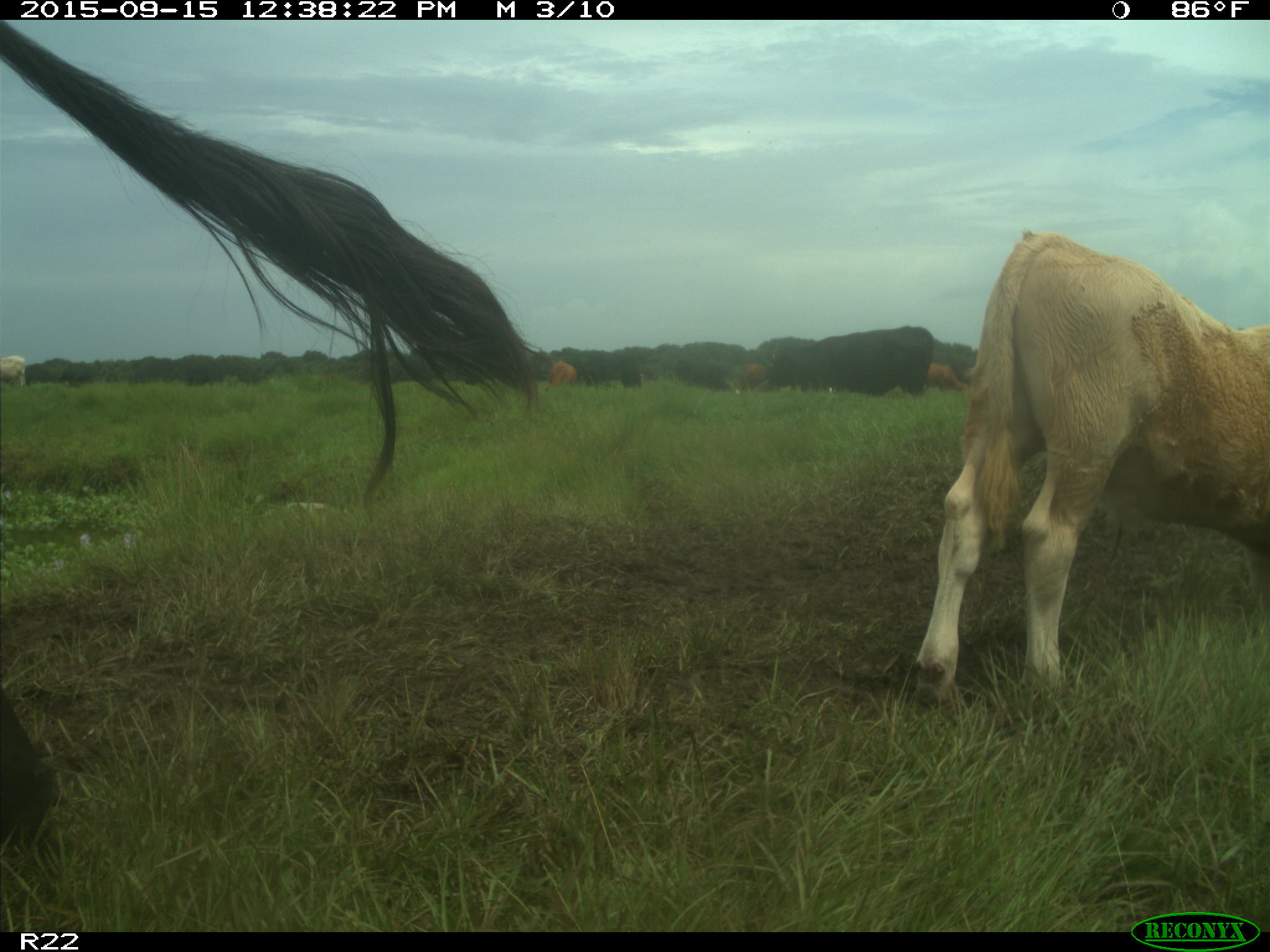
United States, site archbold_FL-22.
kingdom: Animalia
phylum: Chordata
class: Mammalia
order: Artiodactyla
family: Bovidae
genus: Bos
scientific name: Bos taurus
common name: domestic cow